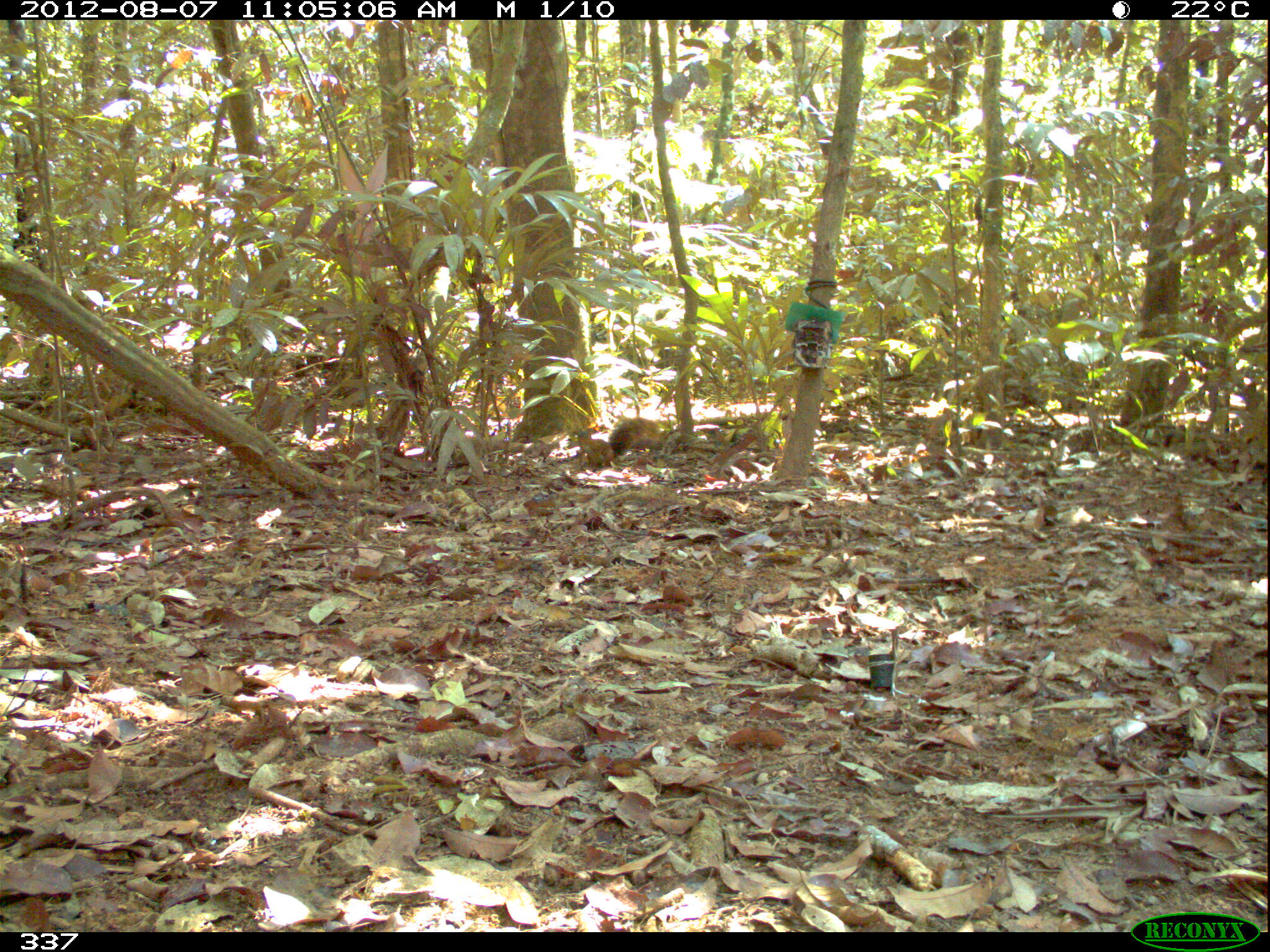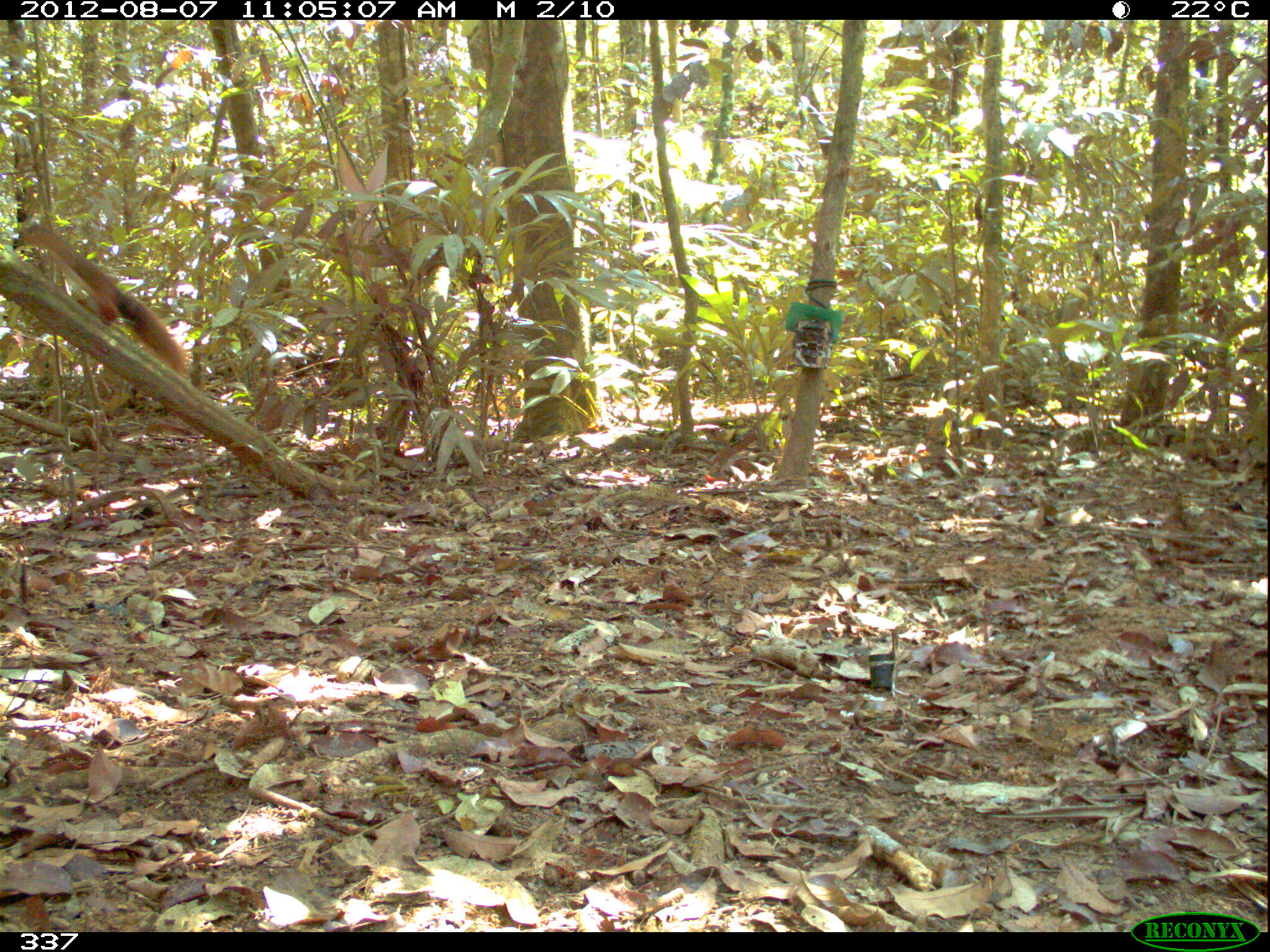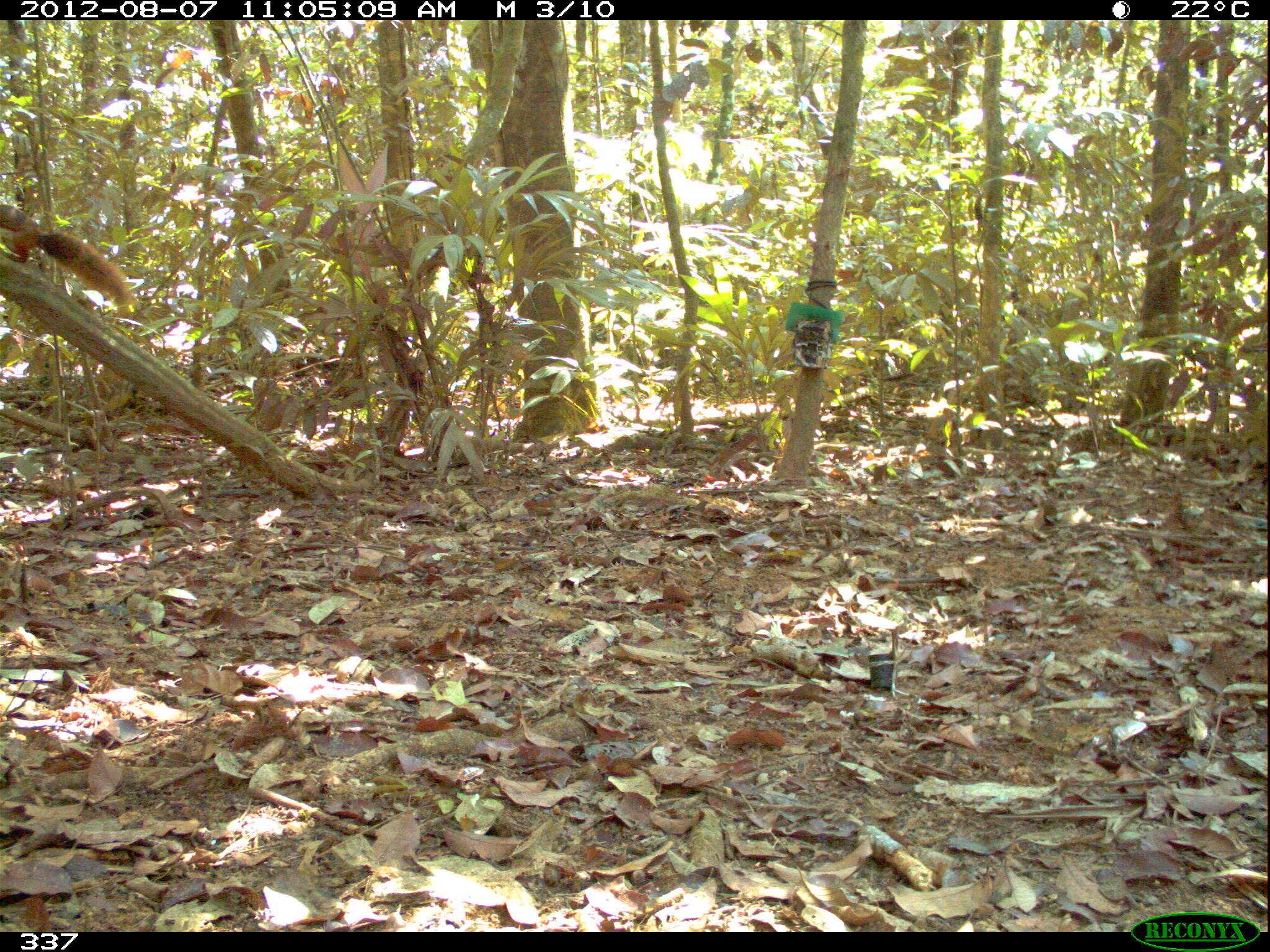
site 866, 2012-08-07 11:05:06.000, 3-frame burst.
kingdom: Animalia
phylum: Chordata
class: Mammalia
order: Rodentia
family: Sciuridae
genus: Sciurus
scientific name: Sciurus spadiceus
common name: southern amazon red squirrel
Sciurus spadiceus (southern amazon red squirrel).